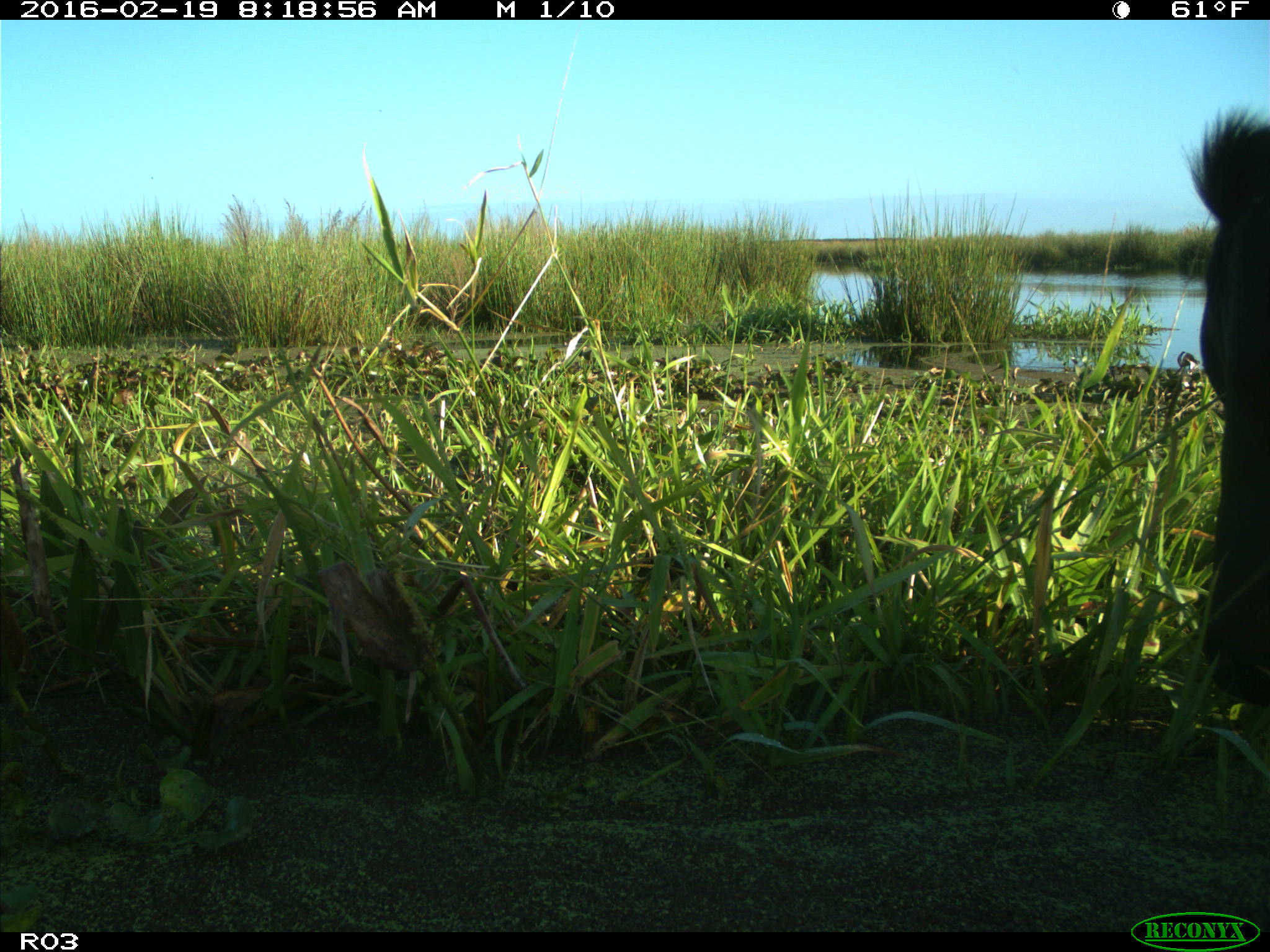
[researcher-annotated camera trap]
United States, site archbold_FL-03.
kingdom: Animalia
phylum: Chordata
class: Mammalia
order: Artiodactyla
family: Bovidae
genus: Bos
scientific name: Bos taurus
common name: domestic cow